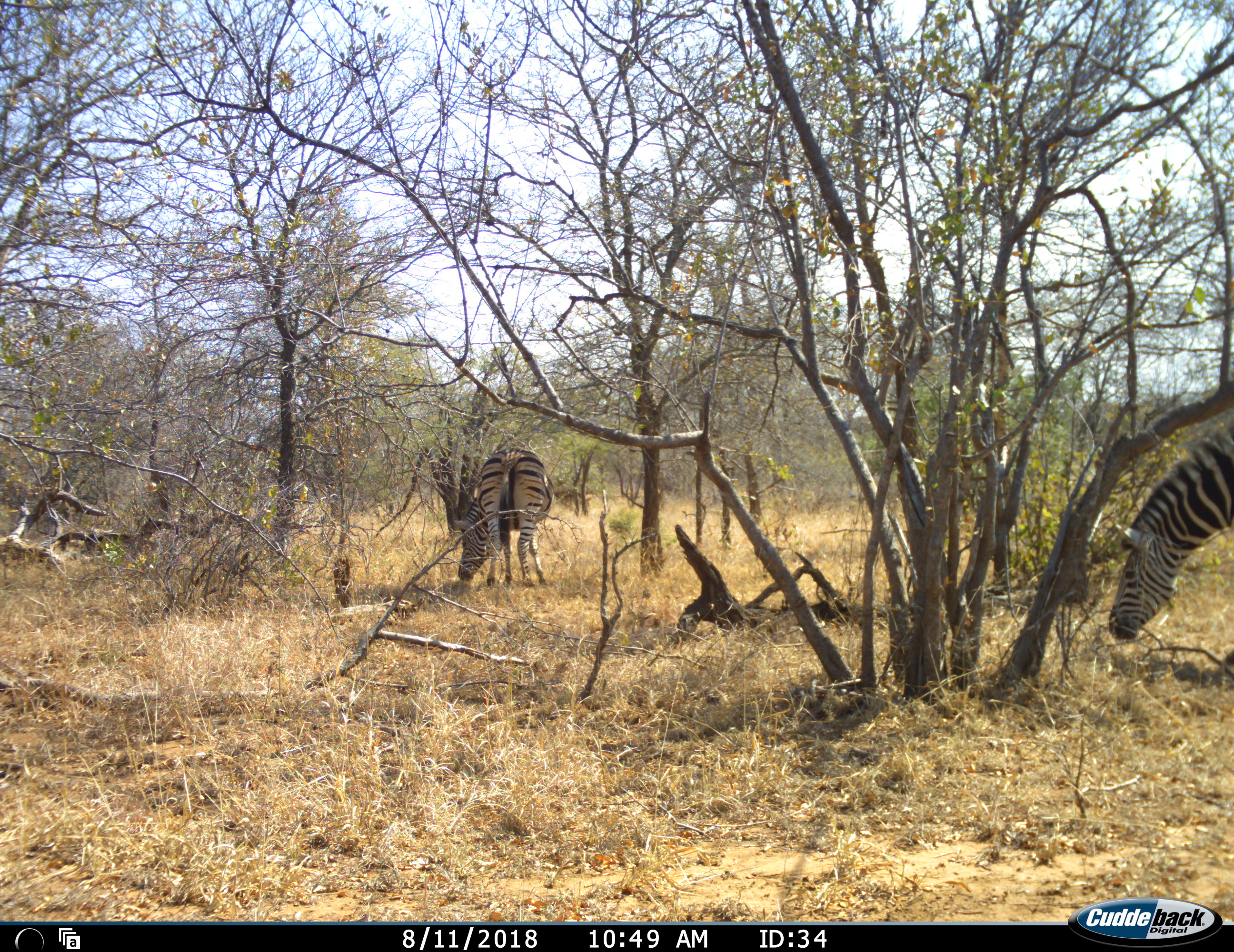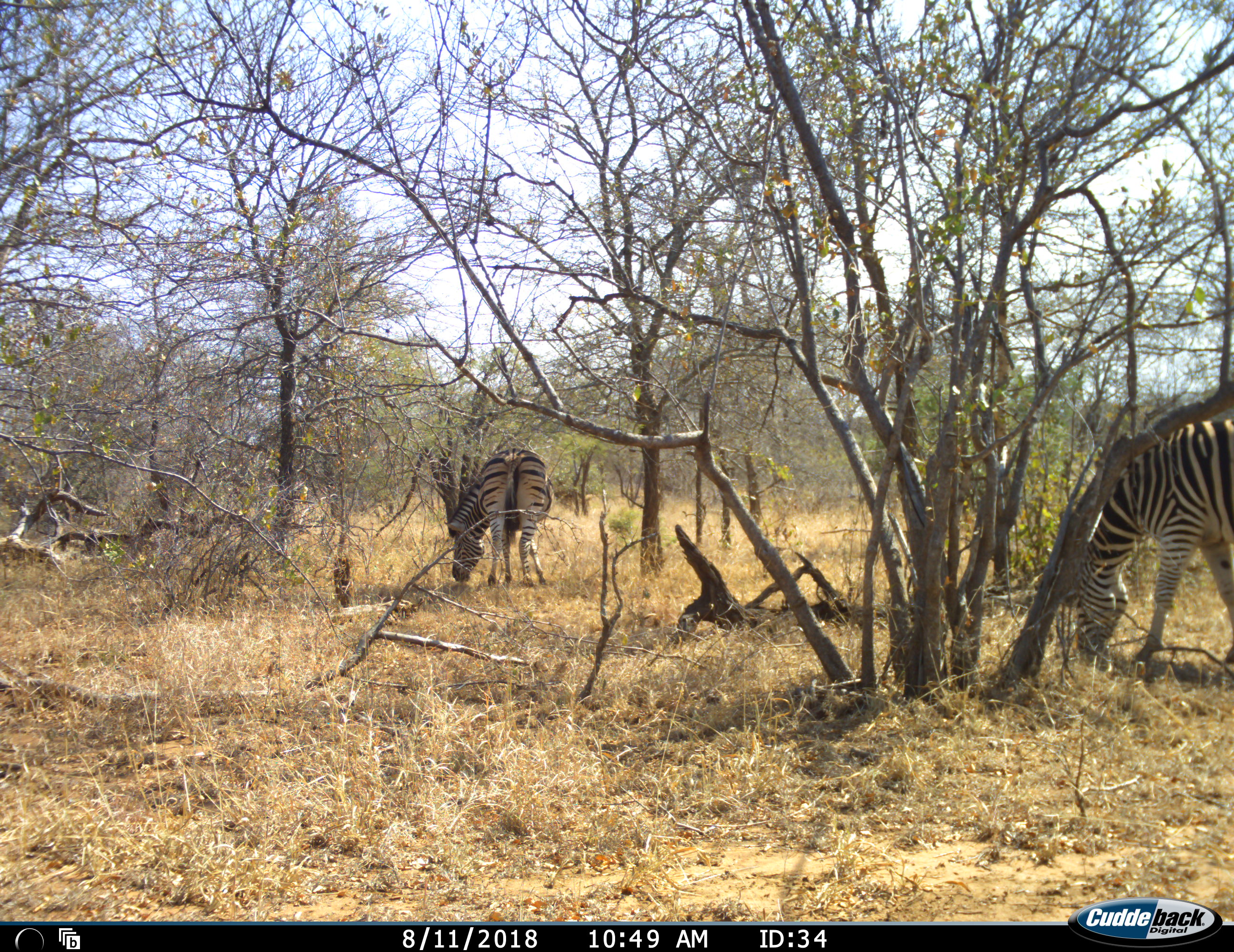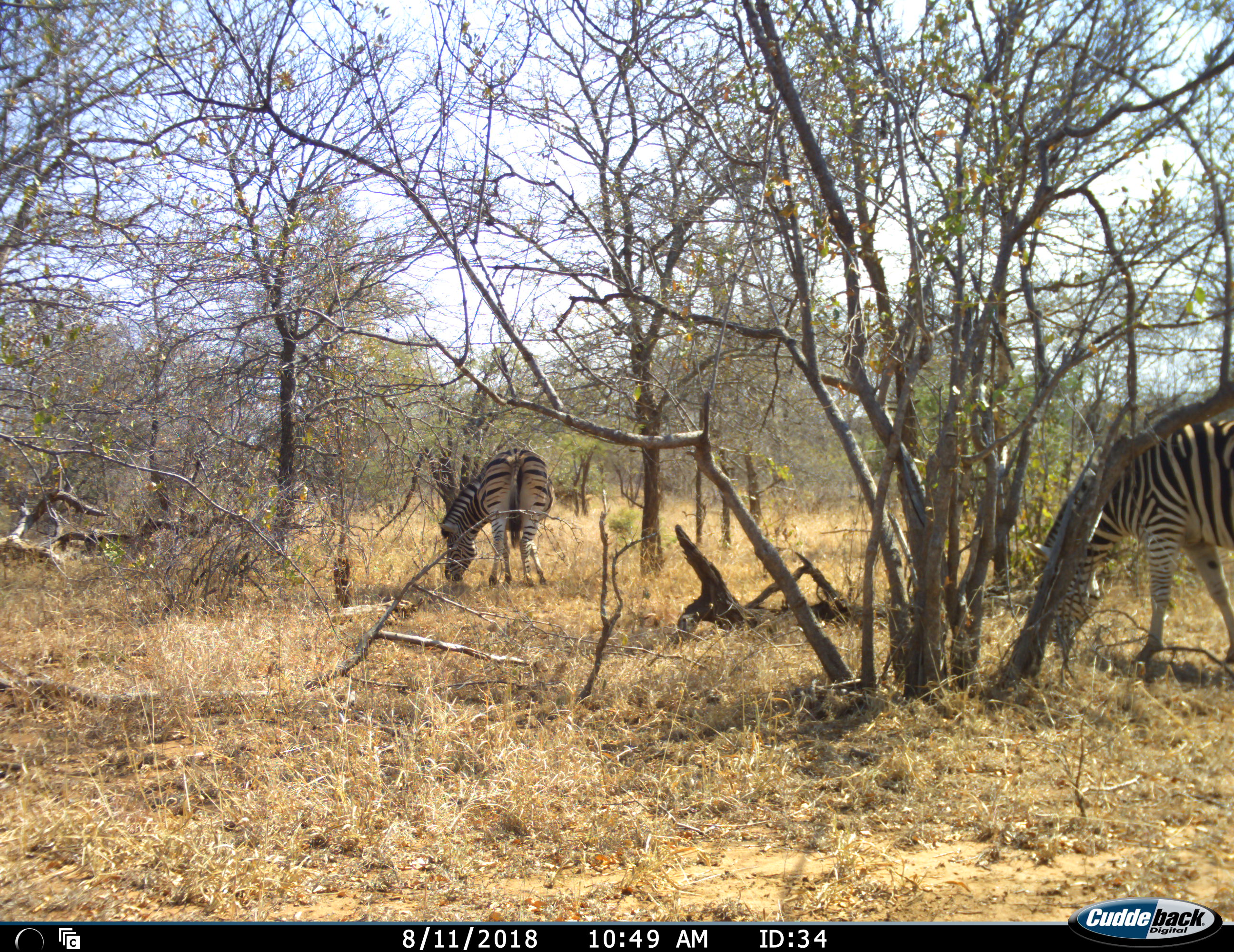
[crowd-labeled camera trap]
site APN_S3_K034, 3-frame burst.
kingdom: Animalia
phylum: Chordata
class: Mammalia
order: Perissodactyla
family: Equidae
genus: Equus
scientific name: Equus quagga burchellii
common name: burchell's zebra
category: zebraburchells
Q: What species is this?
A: Zebraburchells (burchell's zebra) (Equus quagga burchellii).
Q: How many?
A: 2.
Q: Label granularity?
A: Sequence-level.